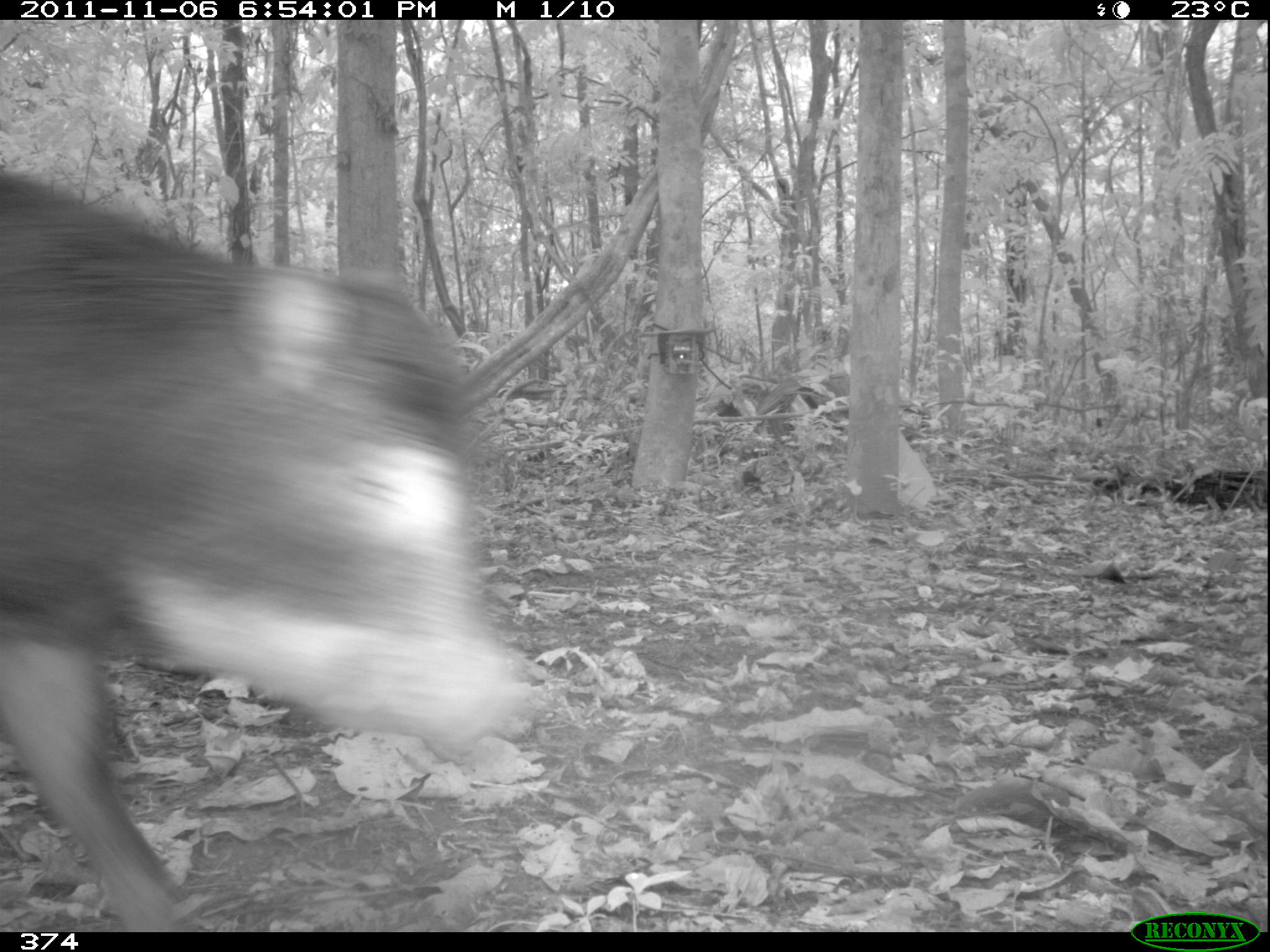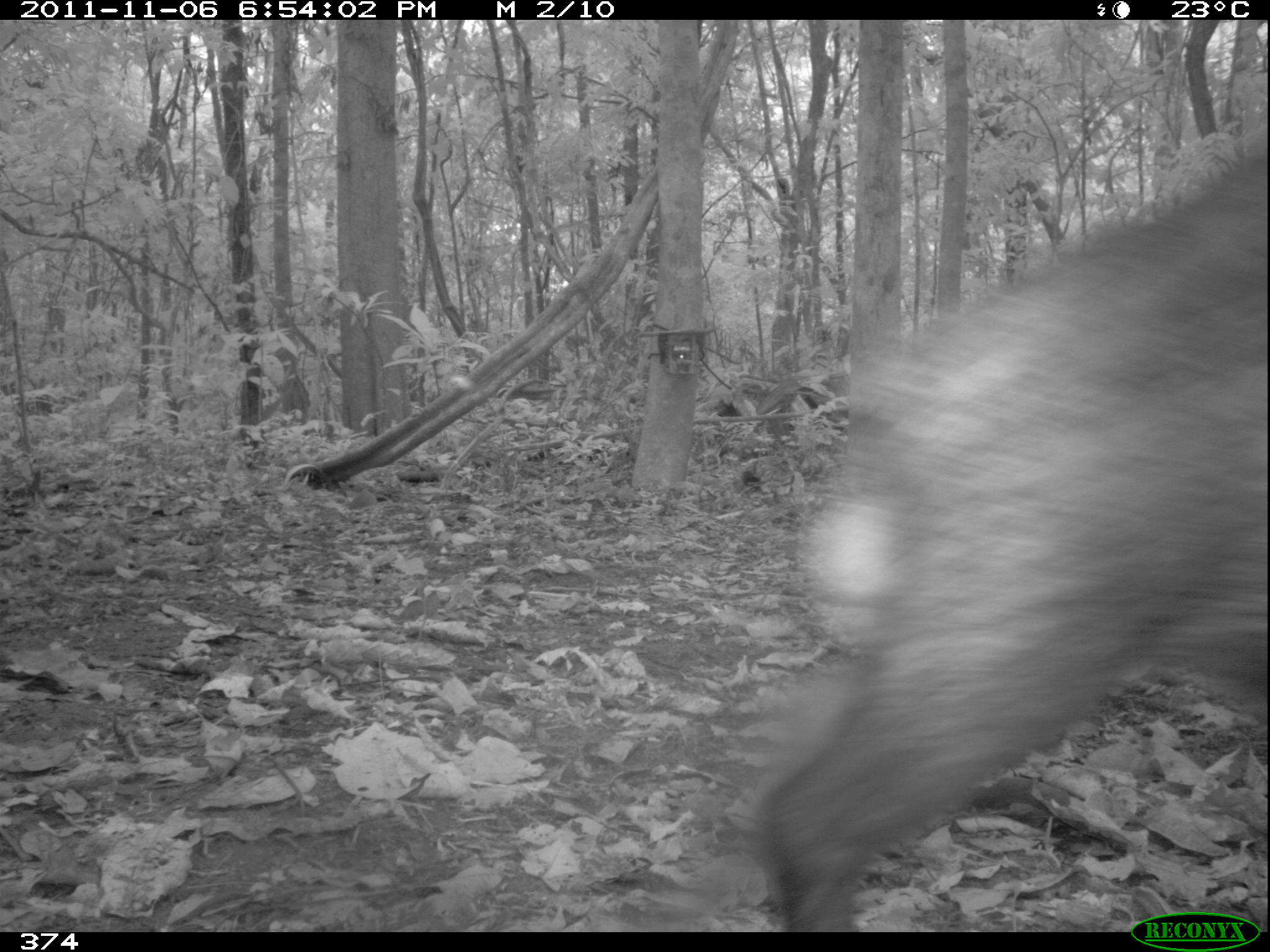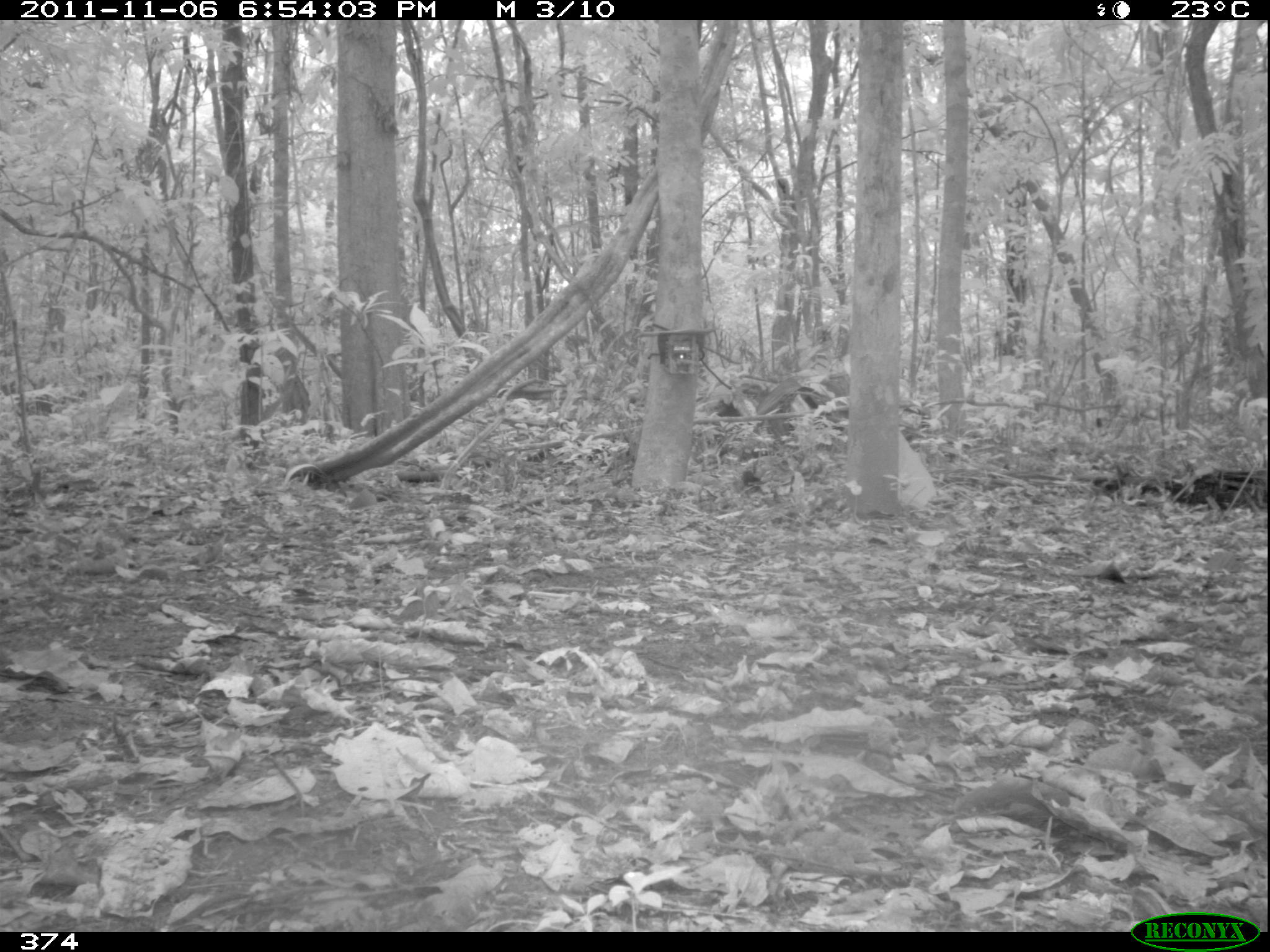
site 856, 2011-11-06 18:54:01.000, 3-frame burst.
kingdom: Animalia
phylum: Chordata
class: Mammalia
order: Artiodactyla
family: Tayassuidae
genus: Tayassu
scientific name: Tayassu pecari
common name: white-lipped peccary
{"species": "Tayassu pecari (white-lipped peccary)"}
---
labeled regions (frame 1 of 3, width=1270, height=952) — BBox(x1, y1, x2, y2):
tayassu pecari: BBox(2, 159, 505, 931)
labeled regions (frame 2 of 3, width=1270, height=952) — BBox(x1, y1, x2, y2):
tayassu pecari: BBox(756, 135, 1268, 924)